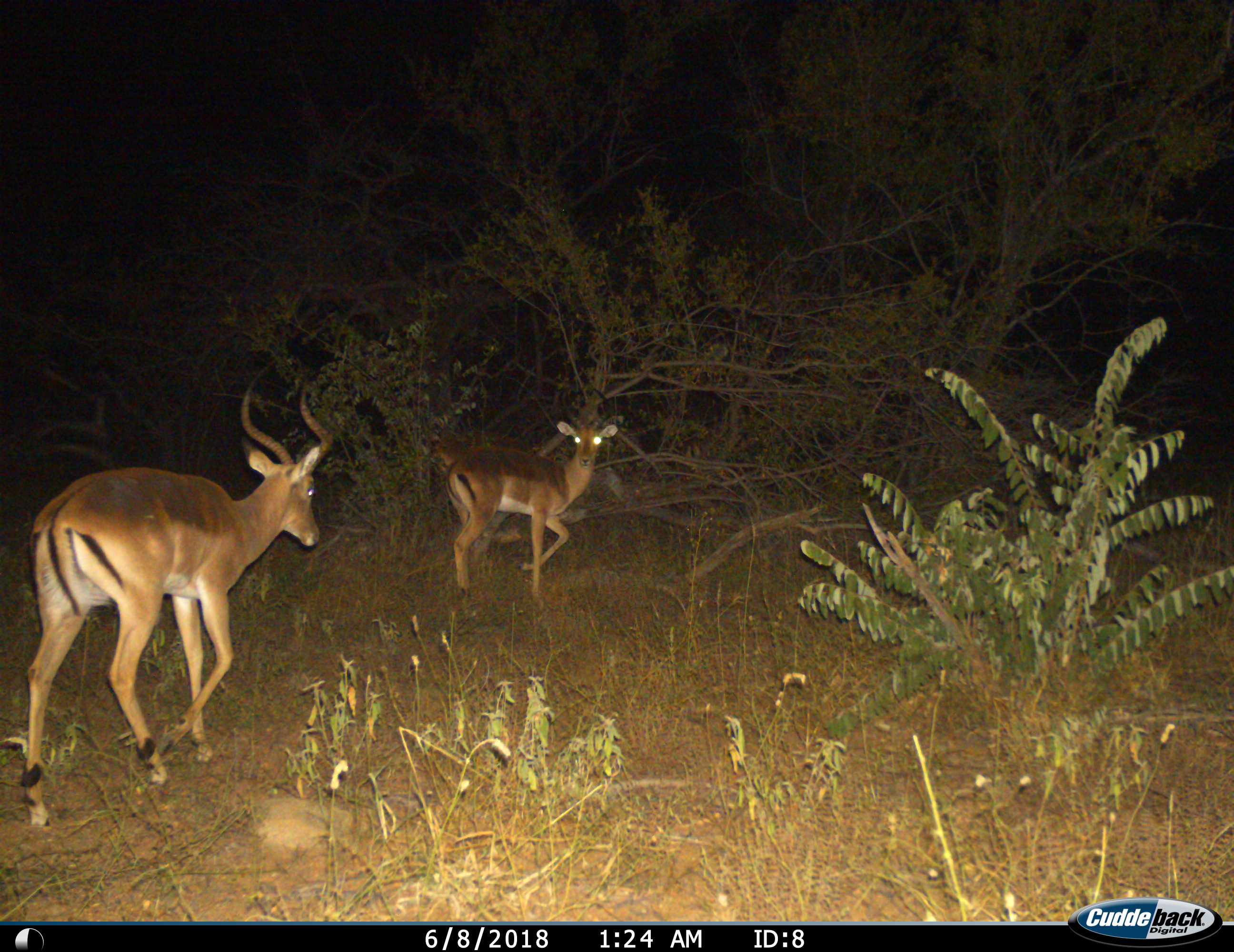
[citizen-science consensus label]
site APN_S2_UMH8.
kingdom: Animalia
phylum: Chordata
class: Mammalia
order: Artiodactyla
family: Bovidae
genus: Aepyceros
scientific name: Aepyceros melampus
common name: impala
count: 2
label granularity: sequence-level